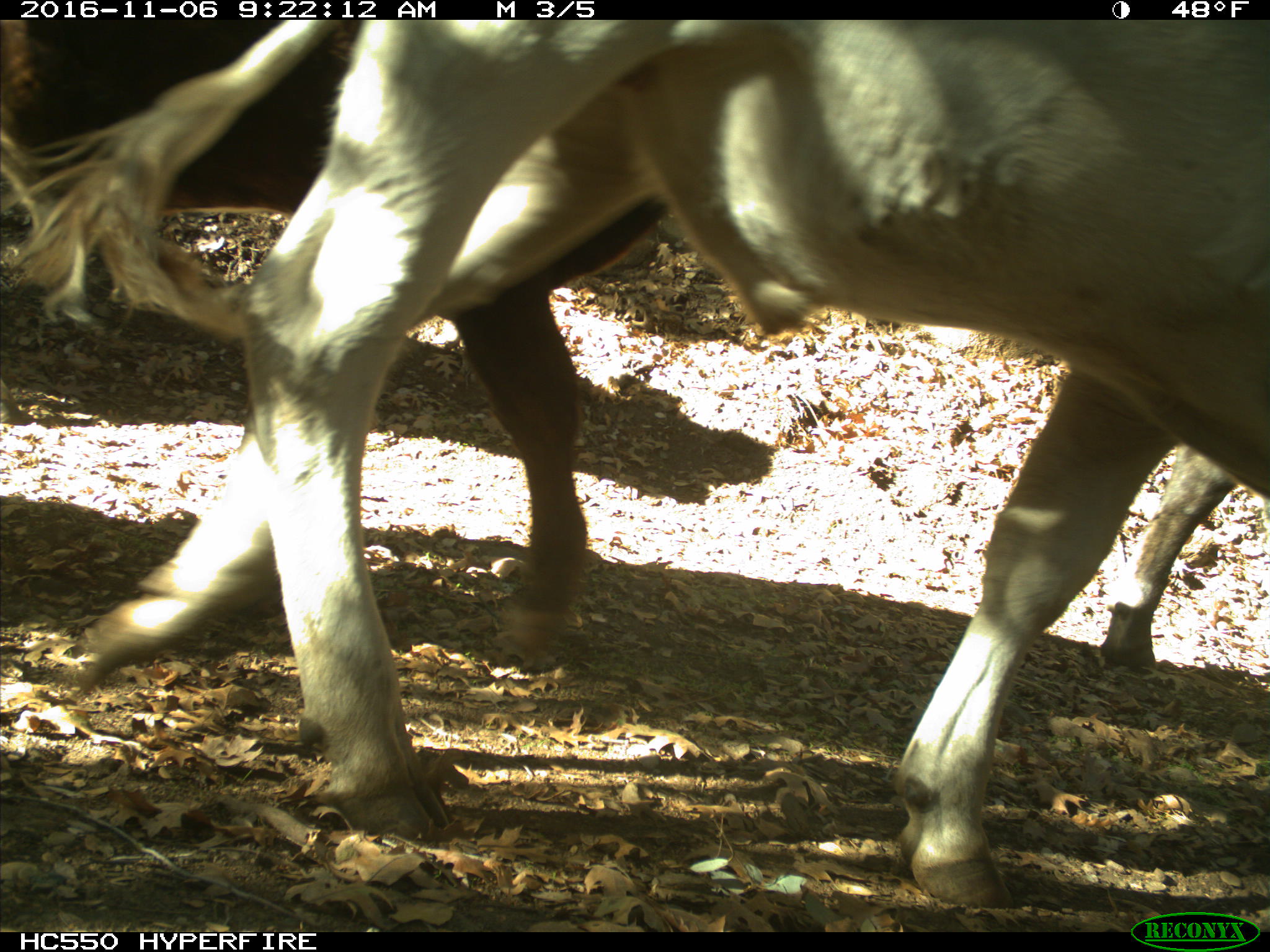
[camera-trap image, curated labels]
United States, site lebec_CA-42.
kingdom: Animalia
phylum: Chordata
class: Mammalia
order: Artiodactyla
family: Bovidae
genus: Bos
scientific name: Bos taurus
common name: domestic cow